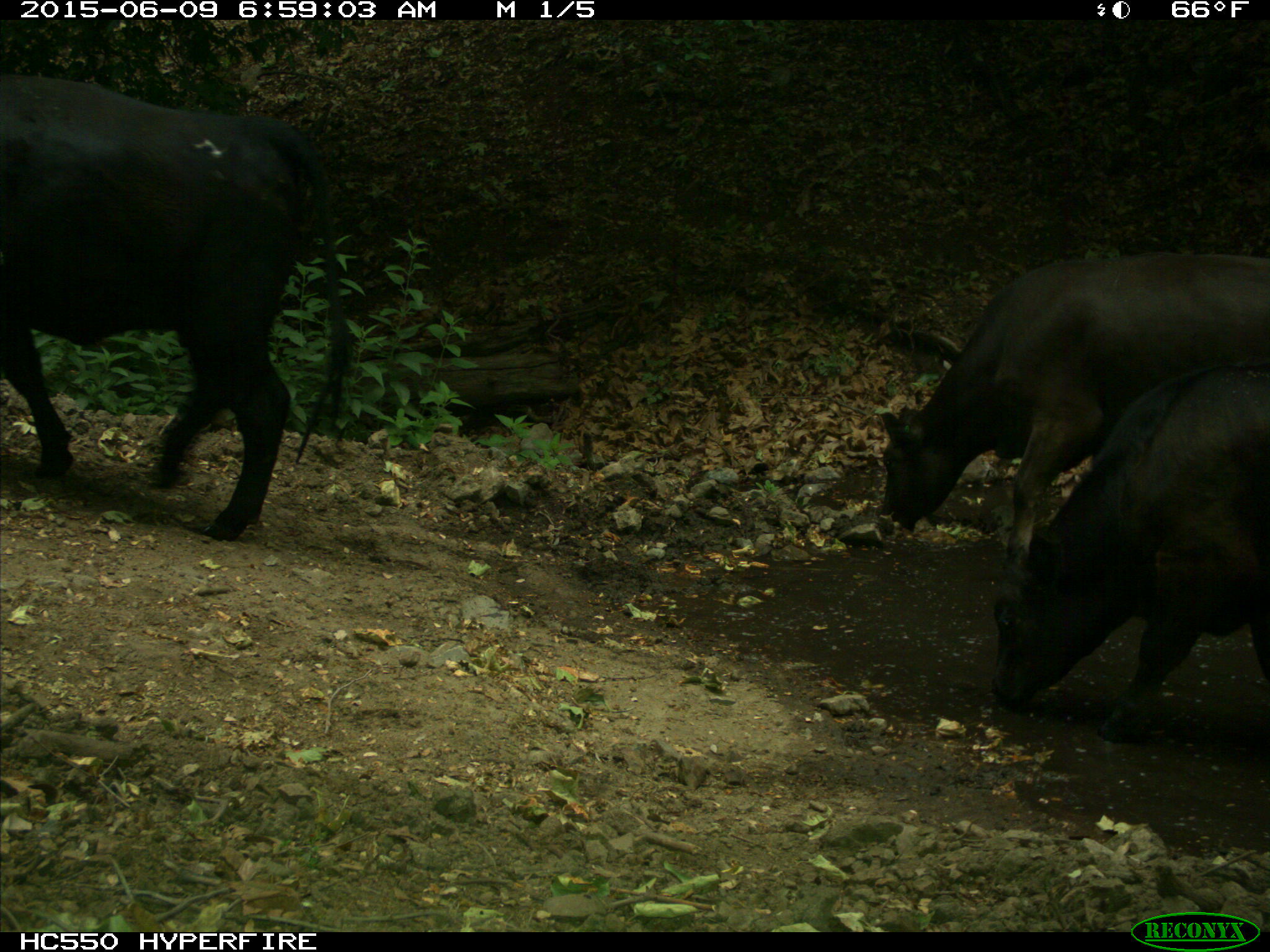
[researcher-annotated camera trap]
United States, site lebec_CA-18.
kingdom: Animalia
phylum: Chordata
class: Mammalia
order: Artiodactyla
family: Bovidae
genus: Bos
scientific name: Bos taurus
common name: domestic cow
Bos taurus (domestic cow).